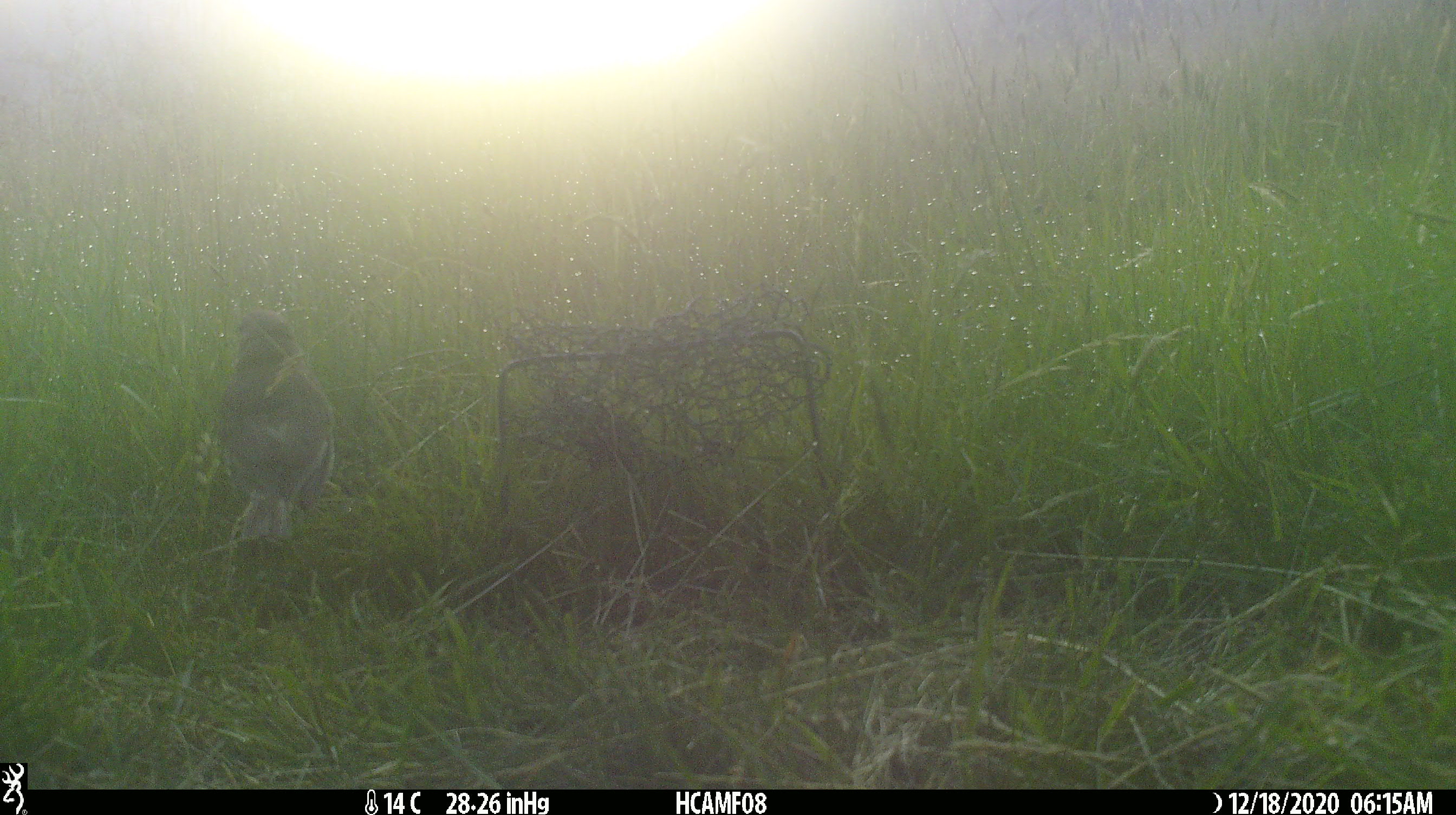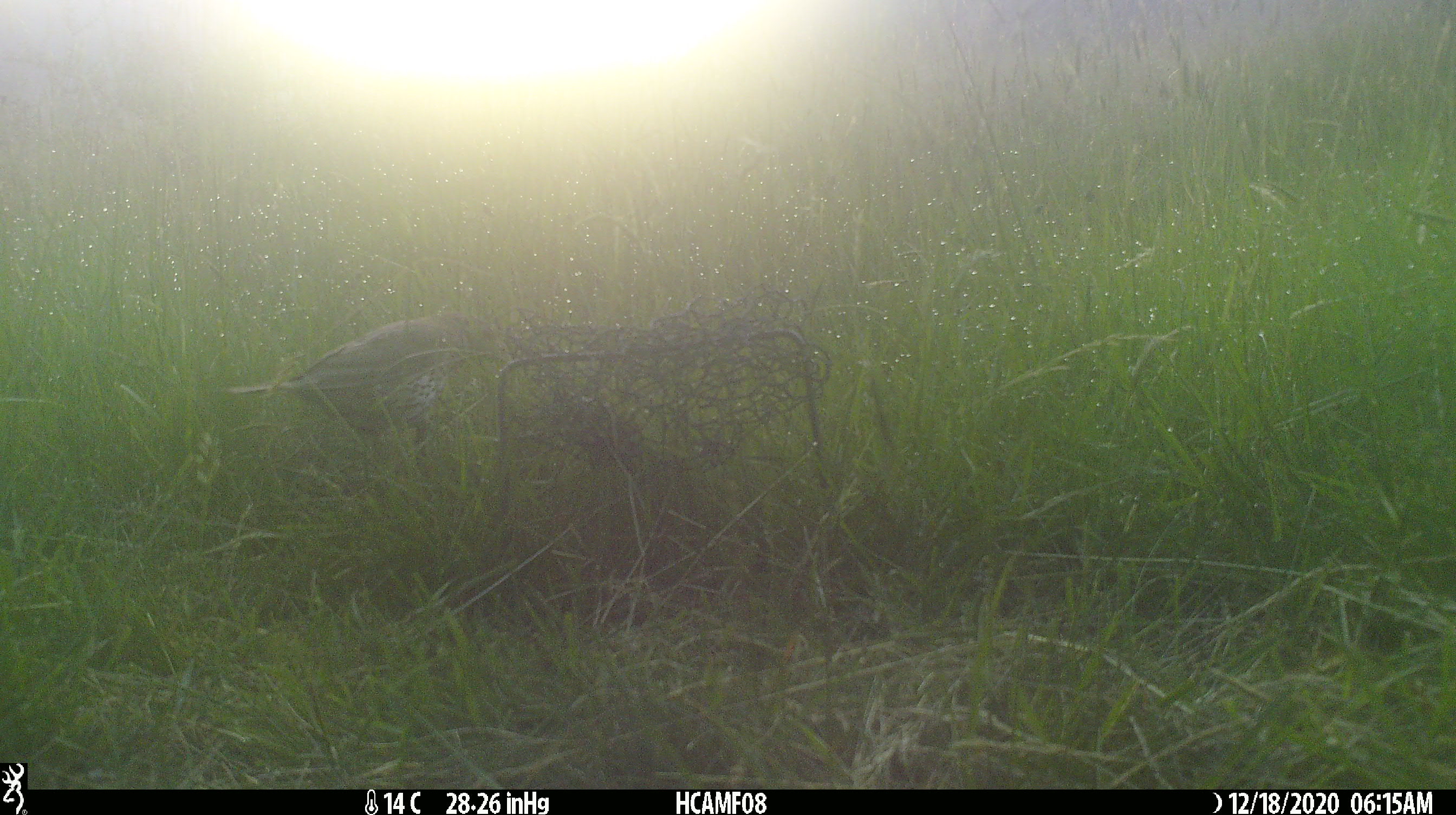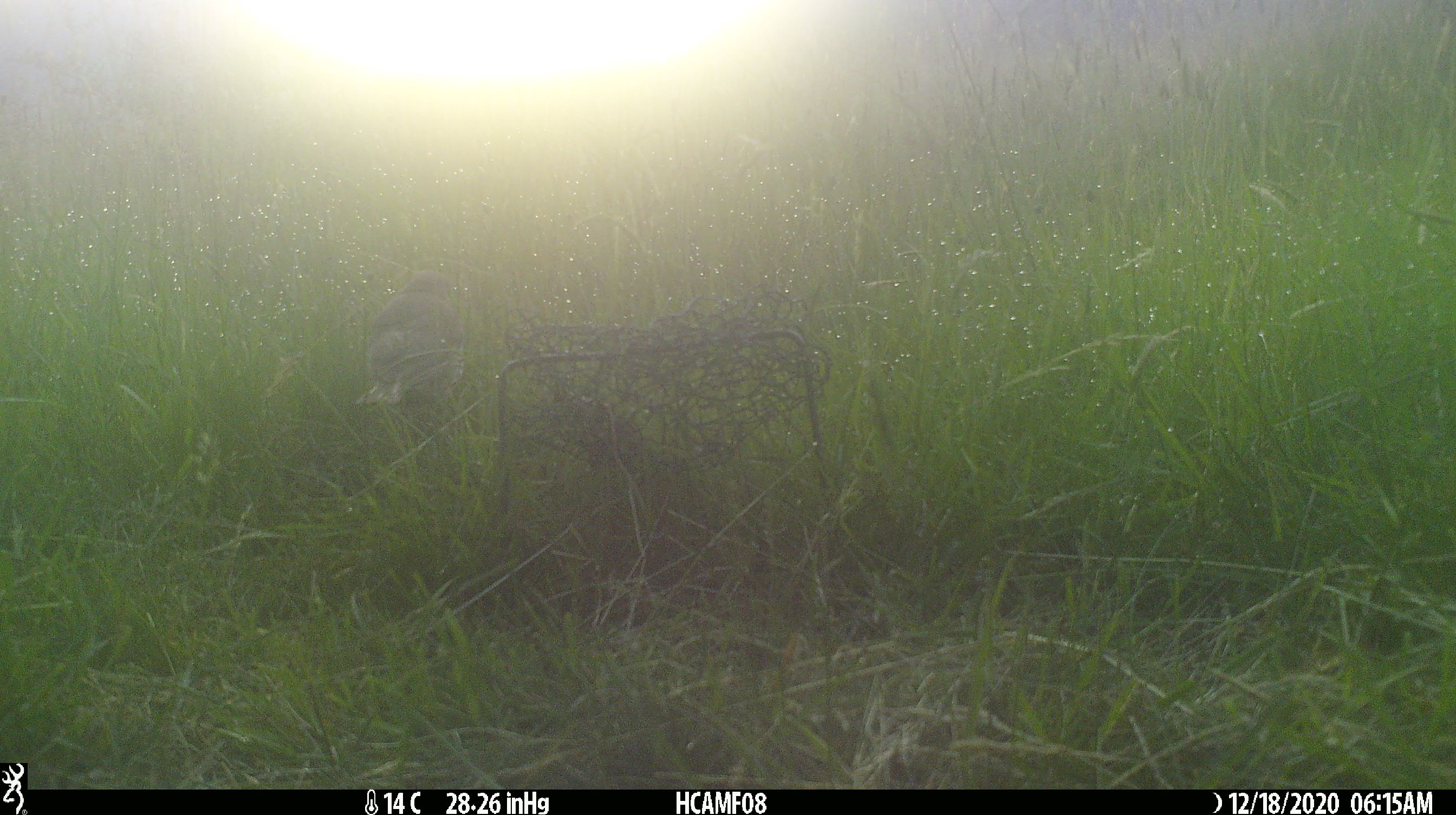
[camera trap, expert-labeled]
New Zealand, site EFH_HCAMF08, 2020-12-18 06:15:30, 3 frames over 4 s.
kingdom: Animalia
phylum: Chordata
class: Aves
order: Passeriformes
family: Turdidae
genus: Turdus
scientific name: Turdus philomelos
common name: song thrush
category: thrush